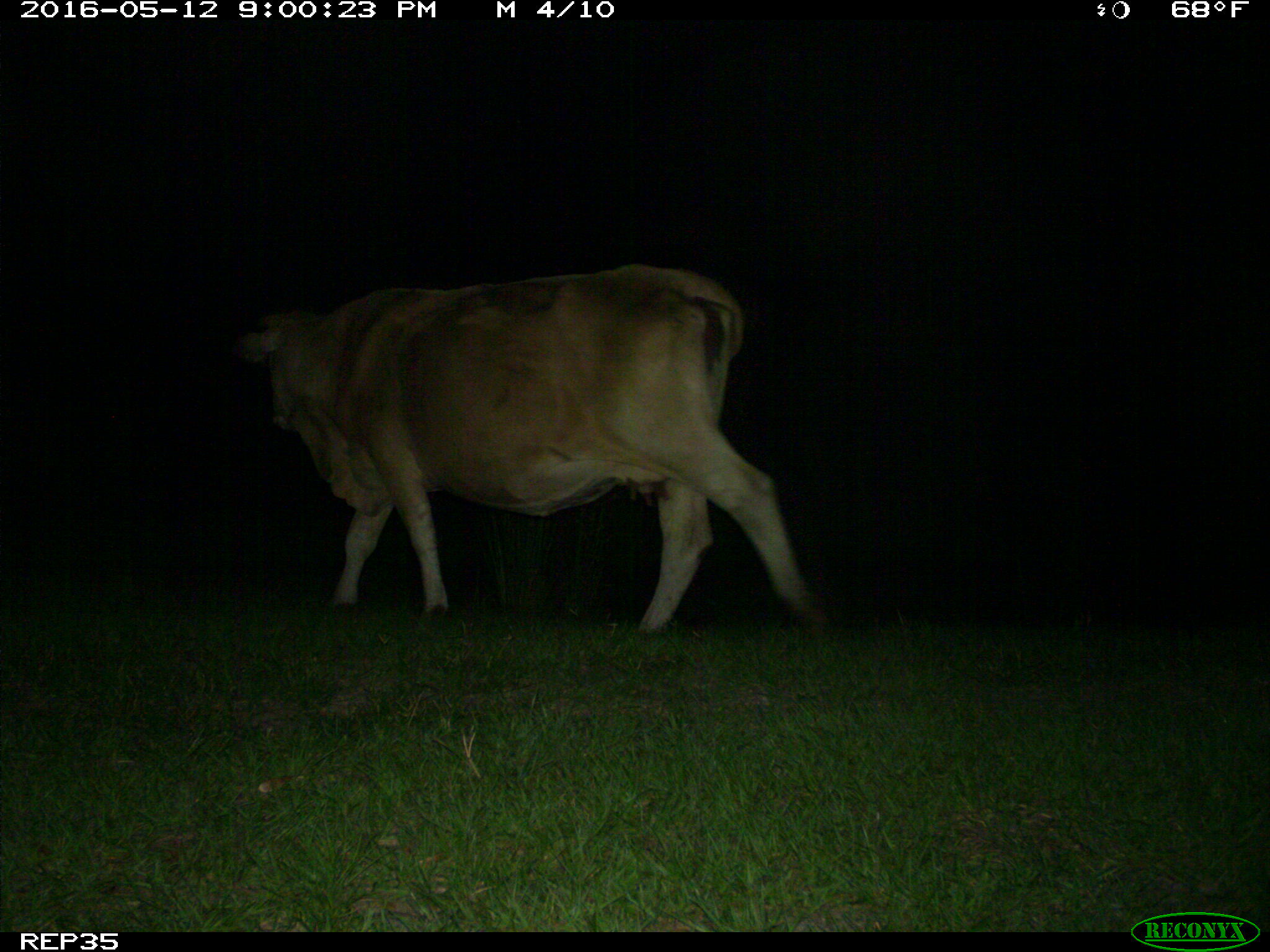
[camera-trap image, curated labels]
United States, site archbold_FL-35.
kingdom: Animalia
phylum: Chordata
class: Mammalia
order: Artiodactyla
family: Bovidae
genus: Bos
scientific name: Bos taurus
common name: domestic cow